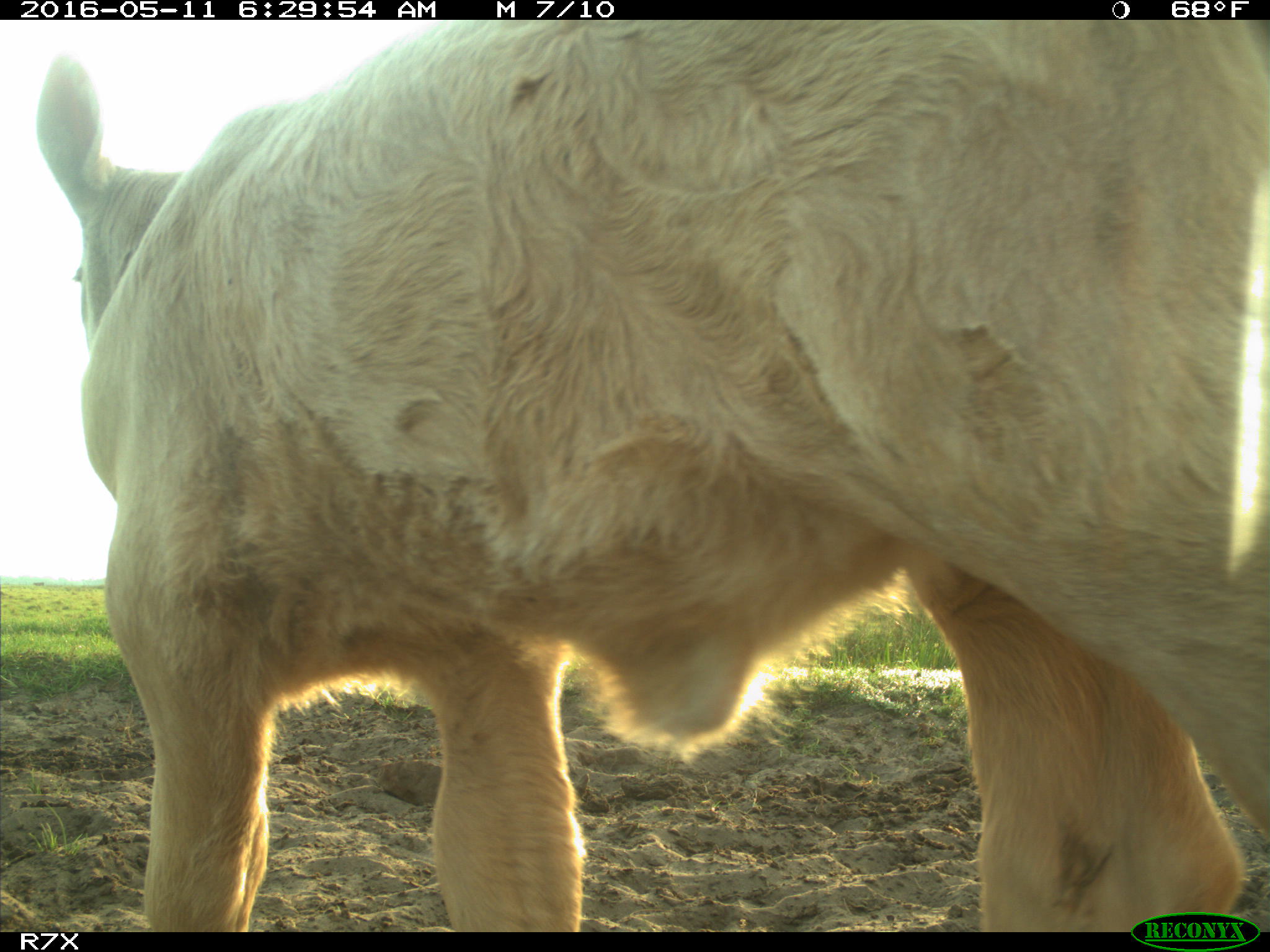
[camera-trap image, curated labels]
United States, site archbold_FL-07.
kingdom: Animalia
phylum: Chordata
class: Mammalia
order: Artiodactyla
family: Bovidae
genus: Bos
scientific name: Bos taurus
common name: domestic cow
Bos taurus (domestic cow).